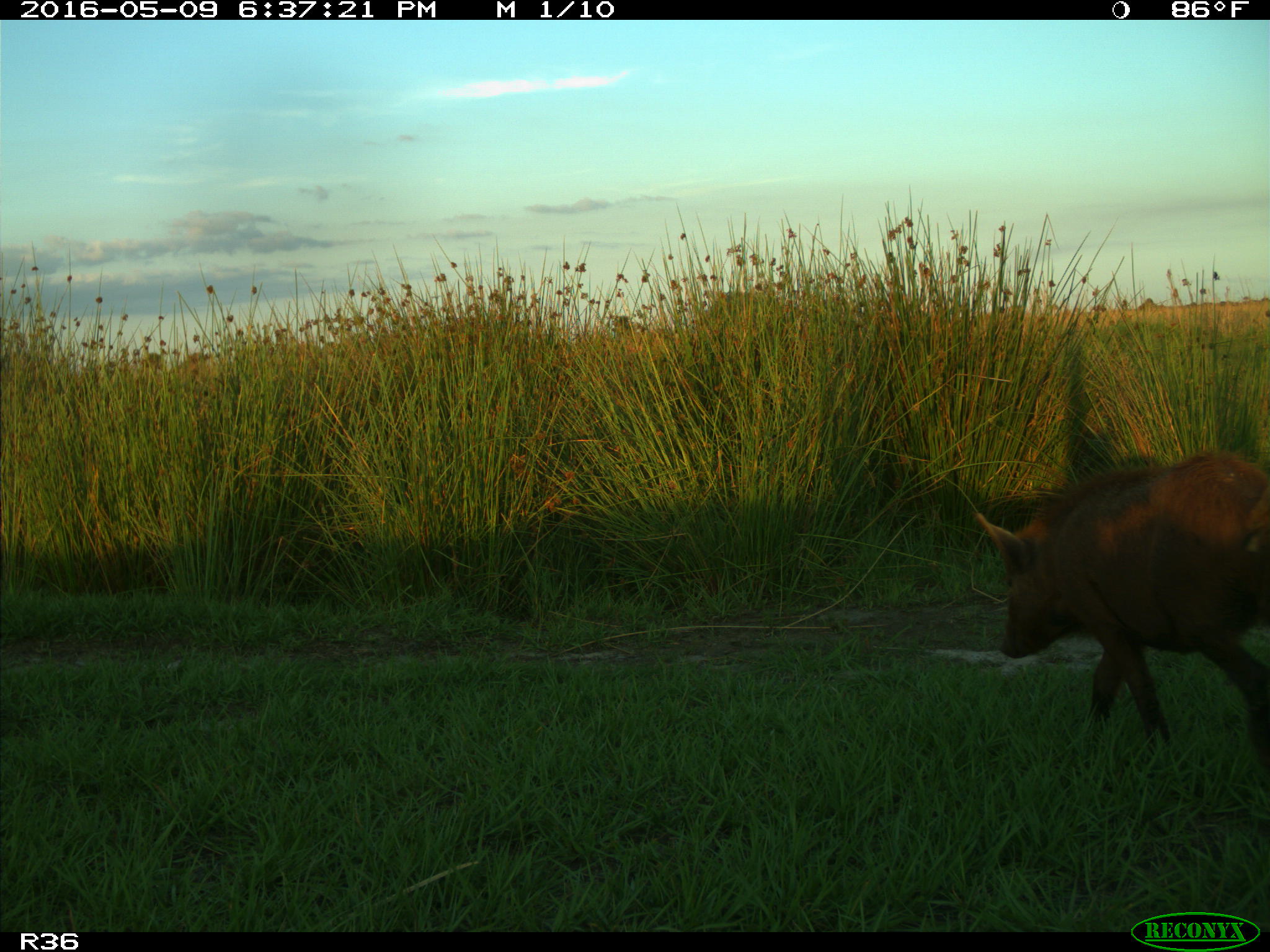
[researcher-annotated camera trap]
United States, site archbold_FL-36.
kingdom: Animalia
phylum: Chordata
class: Mammalia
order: Artiodactyla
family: Suidae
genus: Sus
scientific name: Sus scrofa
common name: wild boar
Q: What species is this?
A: Sus scrofa (wild boar).